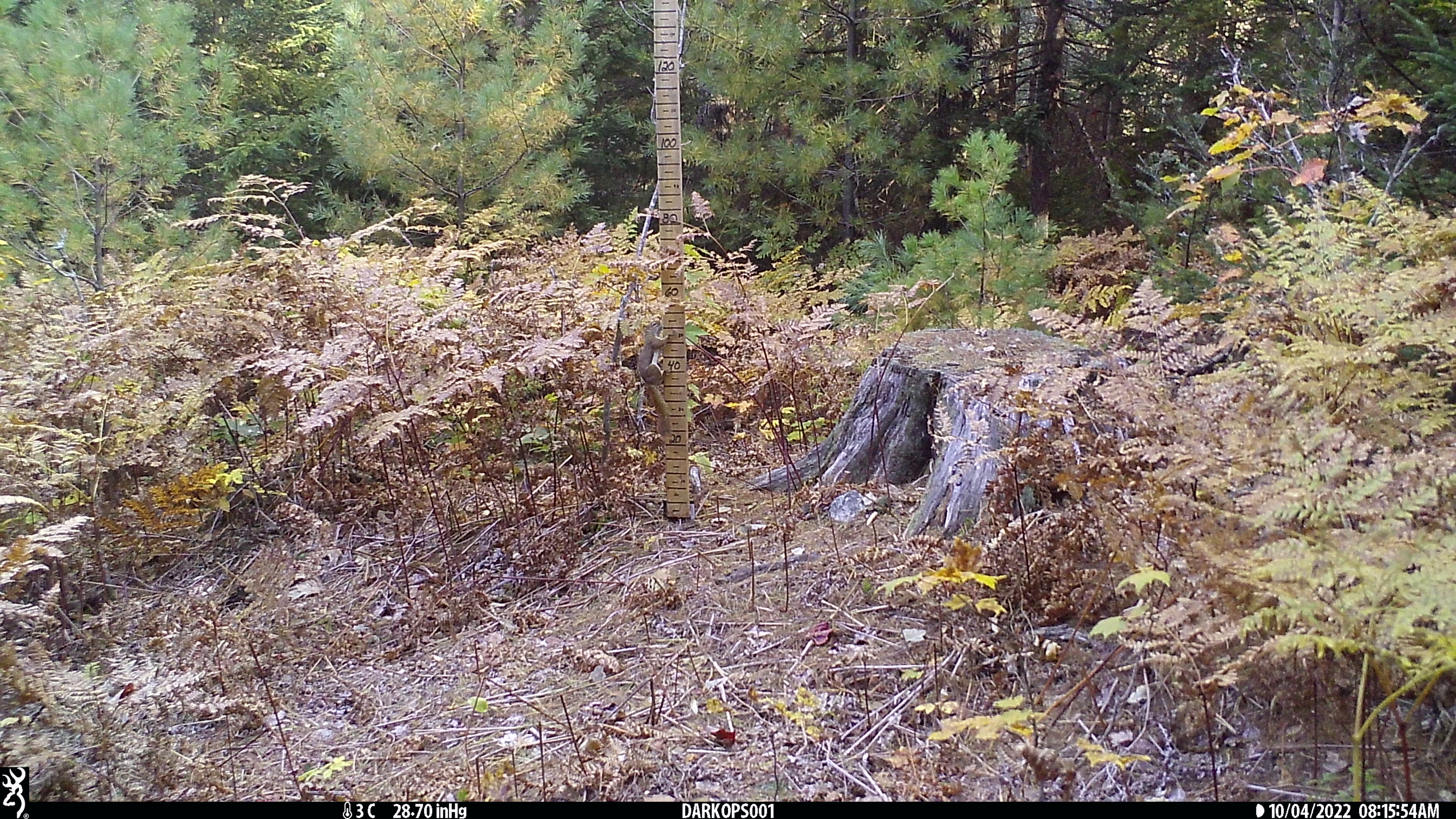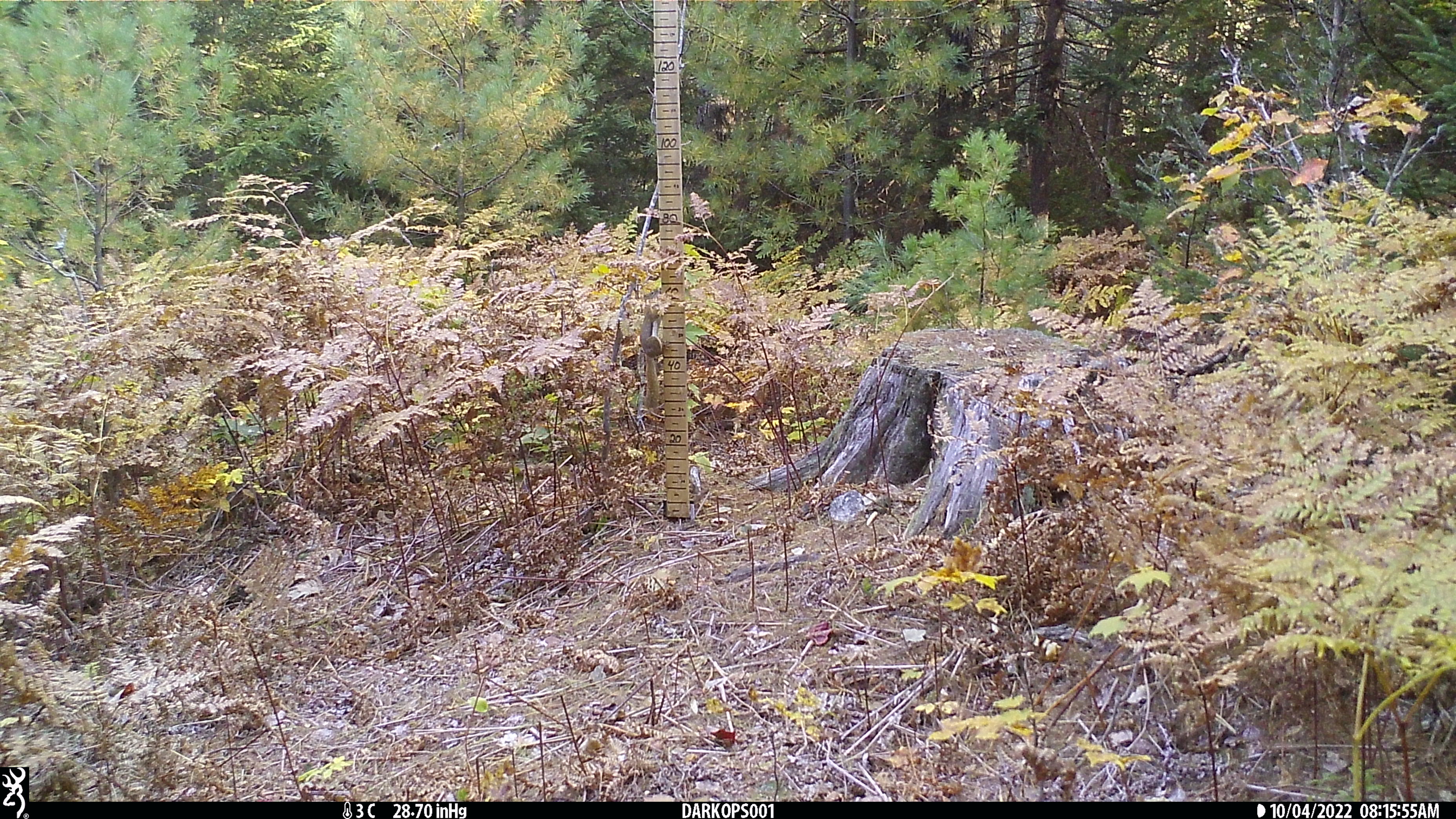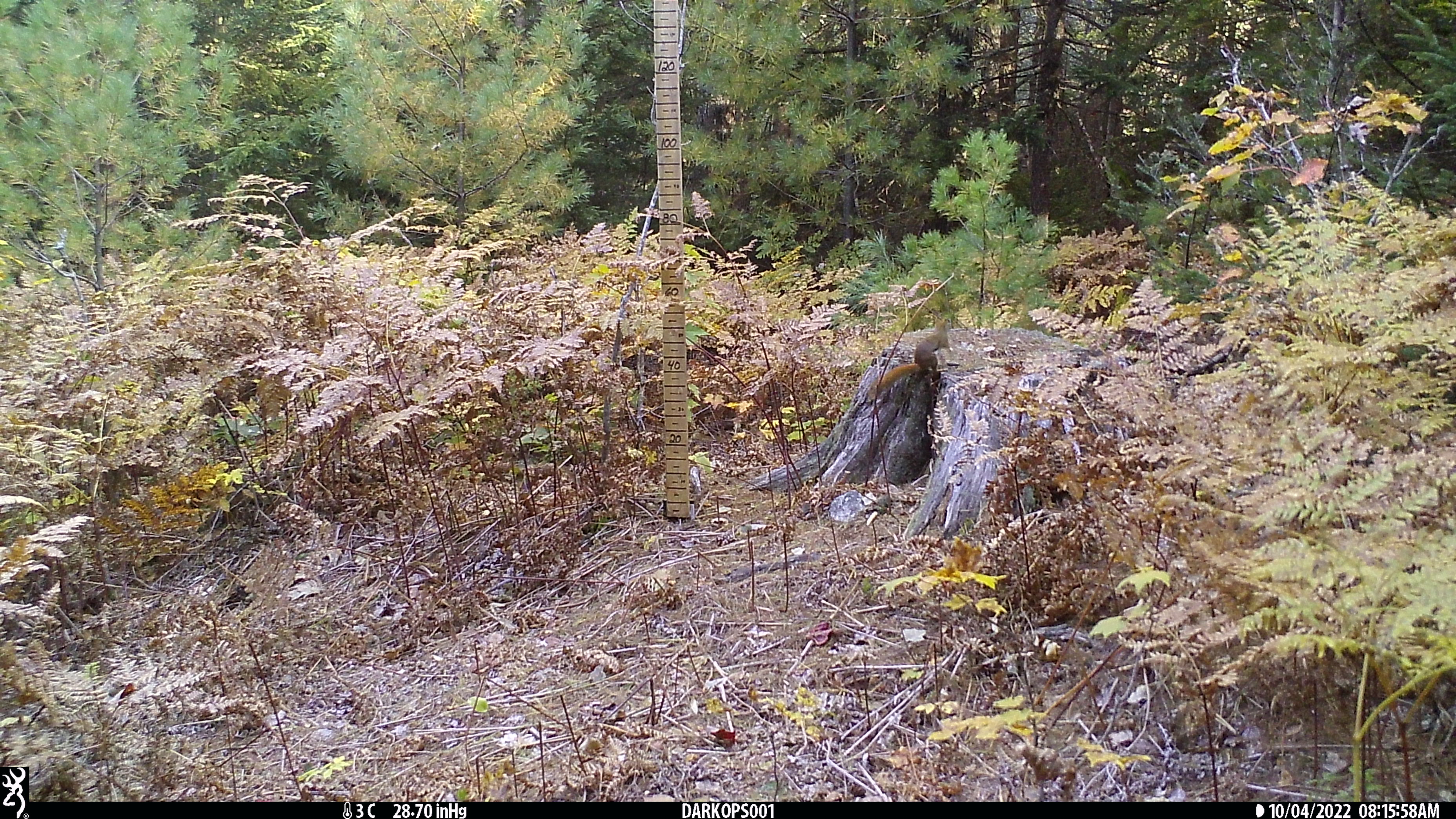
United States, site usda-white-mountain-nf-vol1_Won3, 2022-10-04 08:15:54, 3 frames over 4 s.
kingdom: Animalia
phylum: Chordata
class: Mammalia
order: Rodentia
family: Sciuridae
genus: Tamiasciurus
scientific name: Tamiasciurus hudsonicus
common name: red squirrel